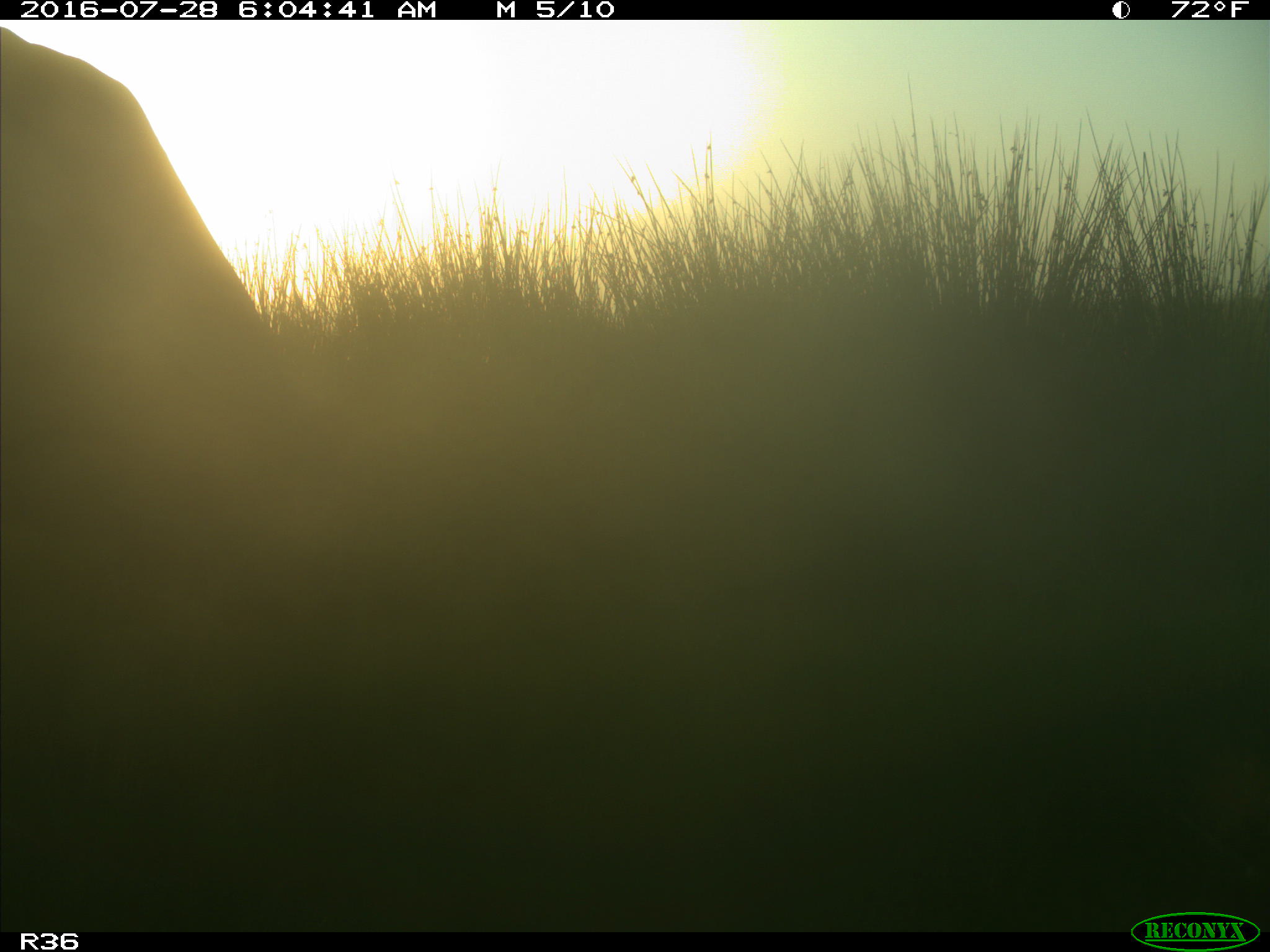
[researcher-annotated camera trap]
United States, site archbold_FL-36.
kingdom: Animalia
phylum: Chordata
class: Mammalia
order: Artiodactyla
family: Bovidae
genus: Bos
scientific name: Bos taurus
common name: domestic cow